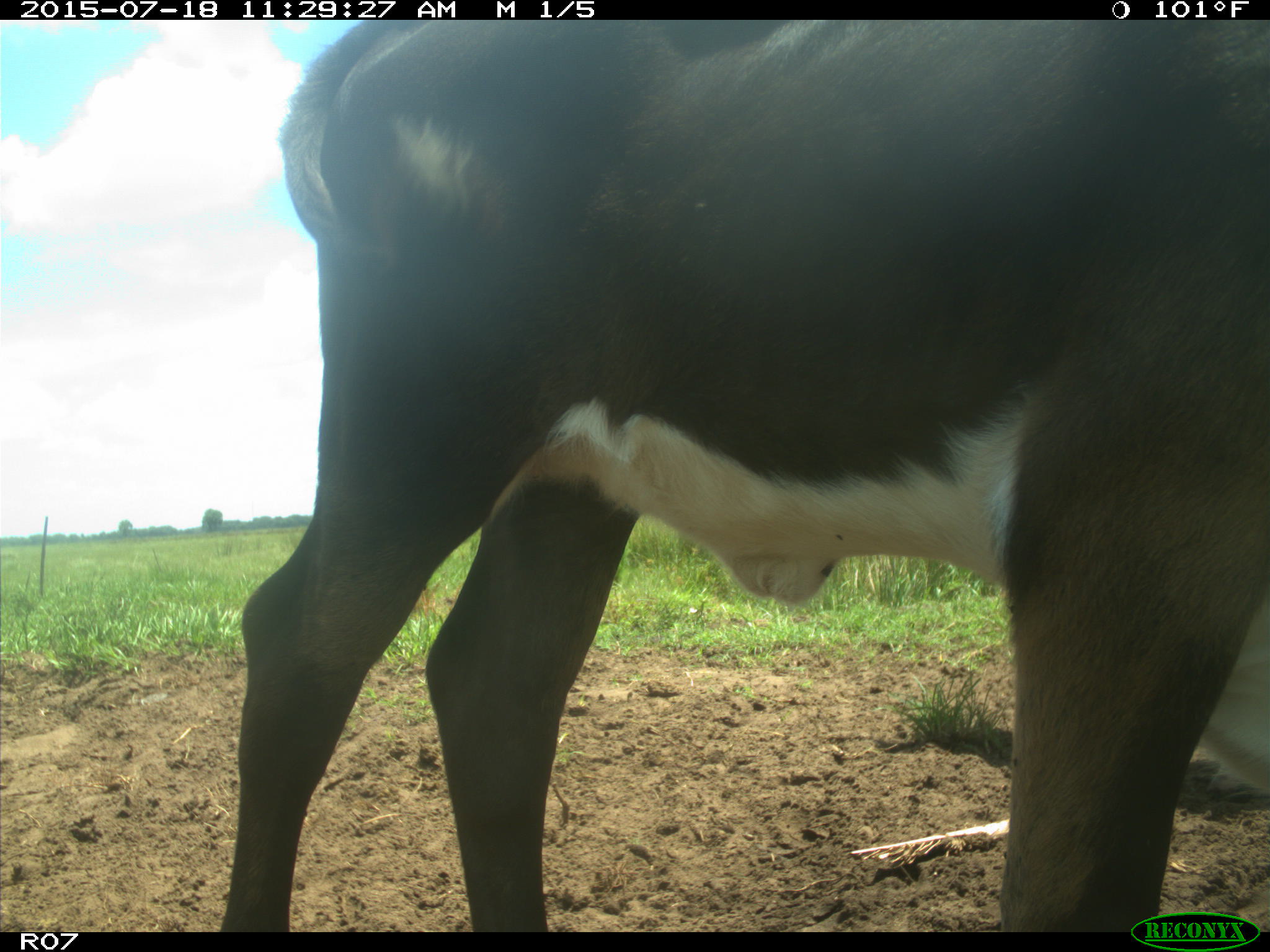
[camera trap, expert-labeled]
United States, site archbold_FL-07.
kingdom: Animalia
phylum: Chordata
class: Mammalia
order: Artiodactyla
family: Bovidae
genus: Bos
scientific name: Bos taurus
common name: domestic cow